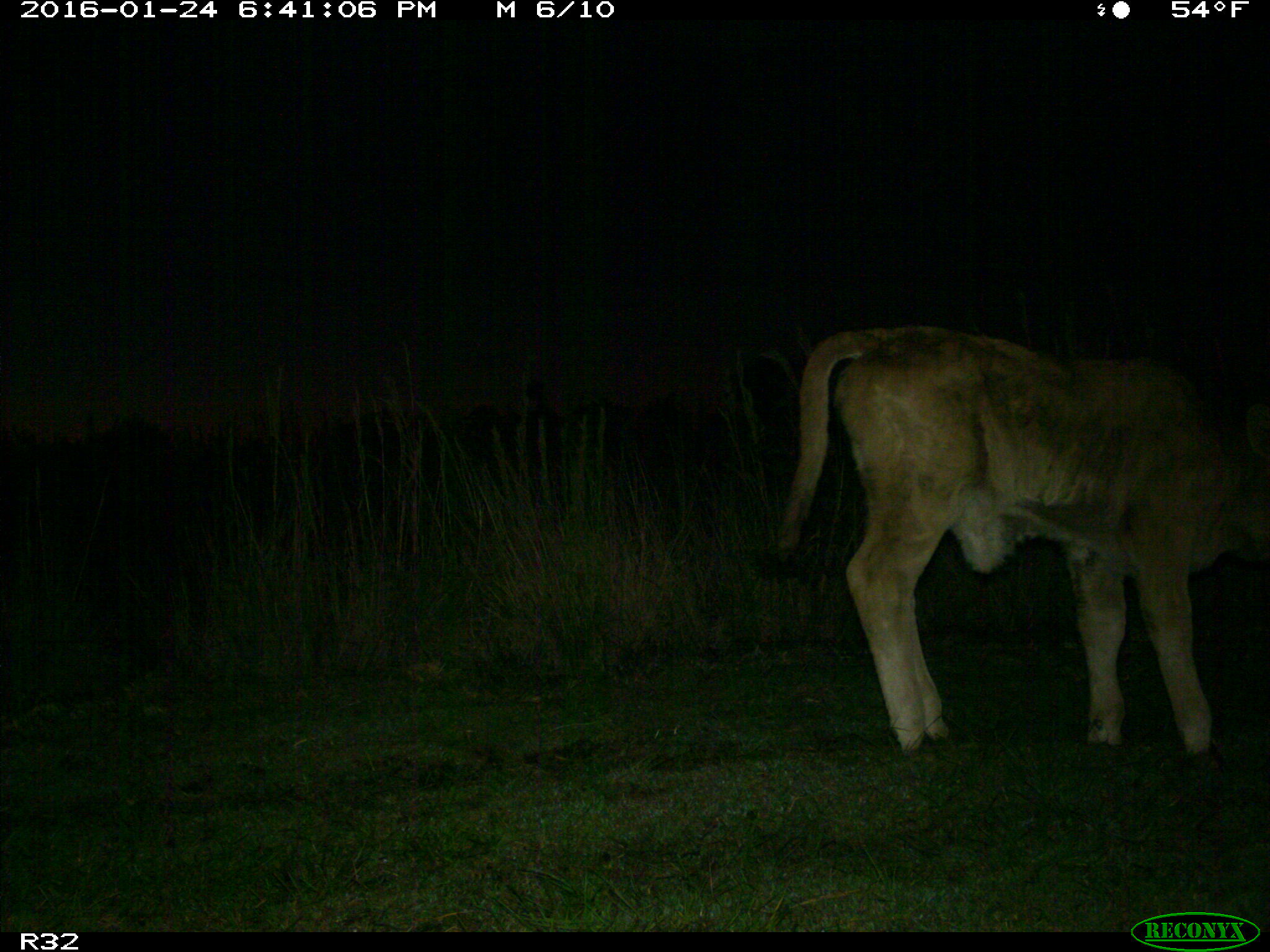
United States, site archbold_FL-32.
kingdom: Animalia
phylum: Chordata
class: Mammalia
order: Artiodactyla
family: Bovidae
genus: Bos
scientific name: Bos taurus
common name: domestic cow